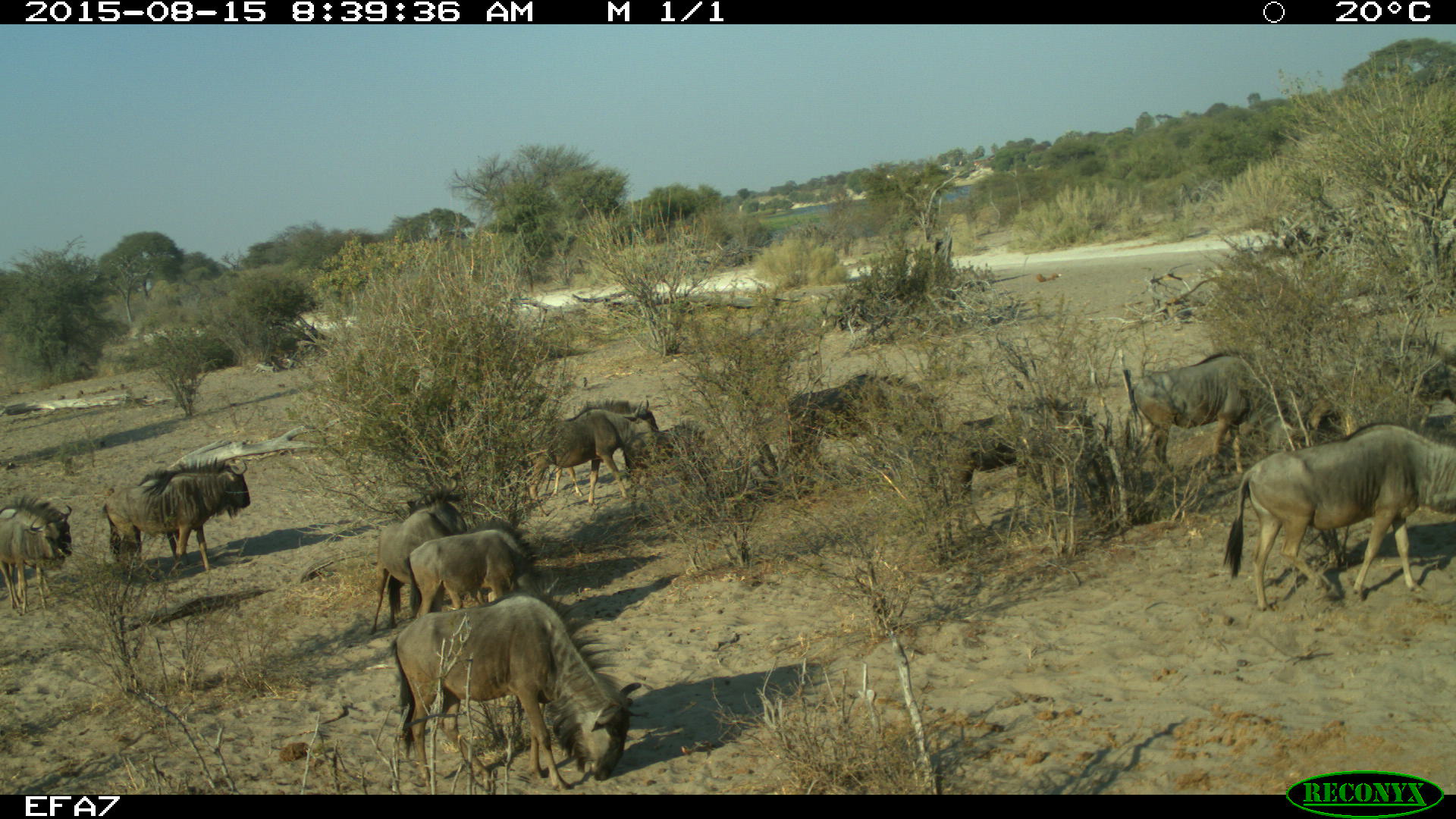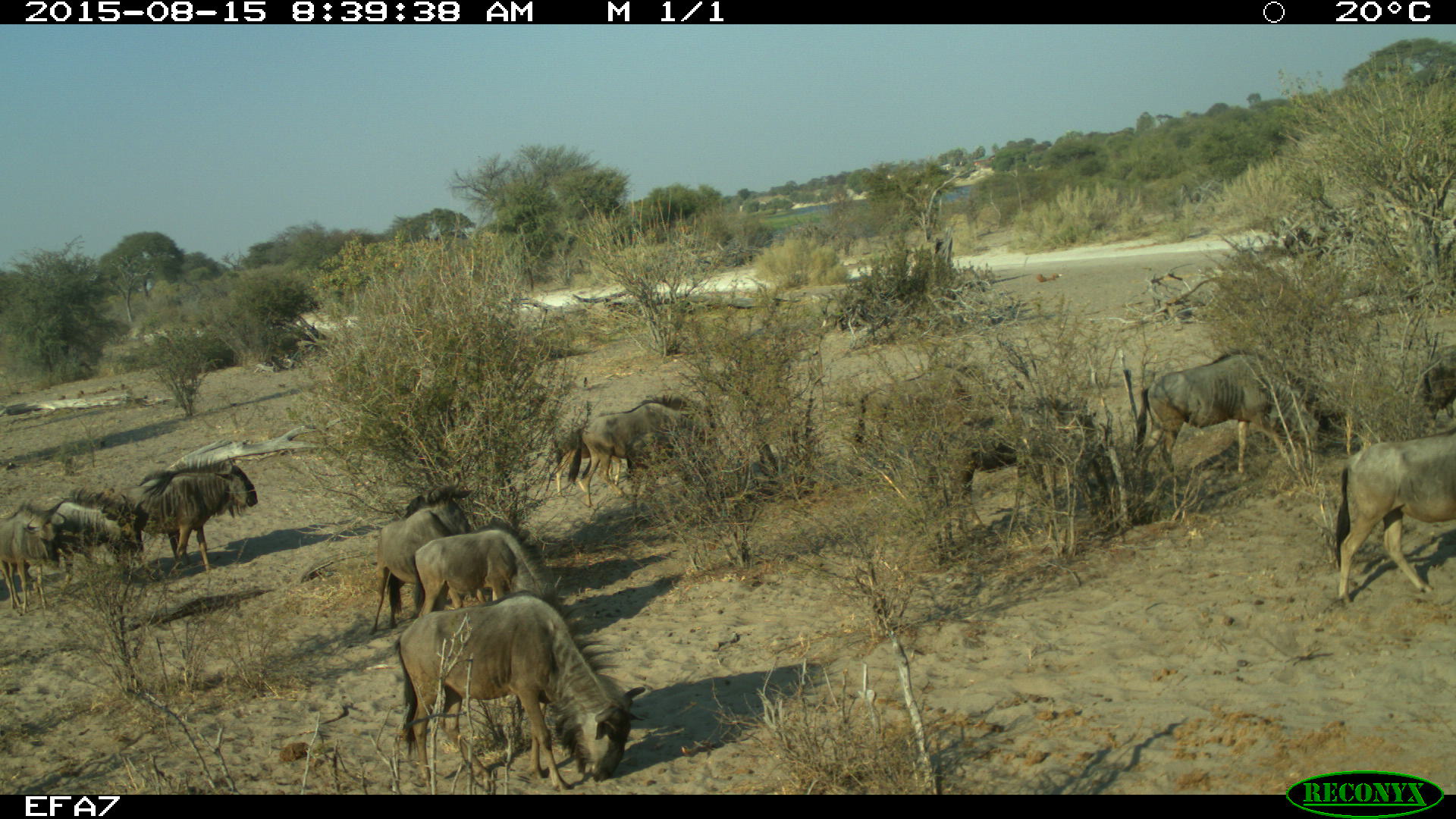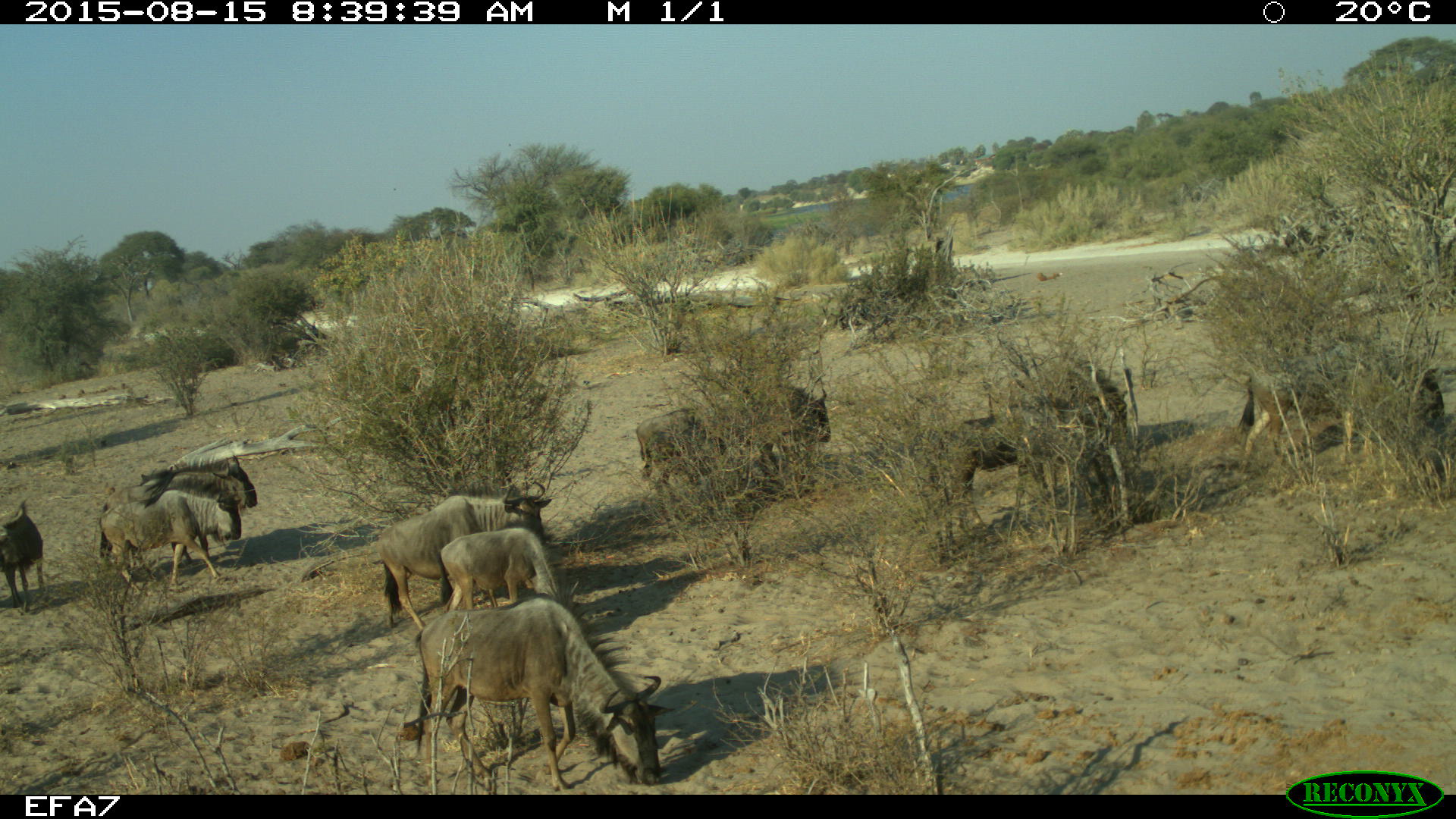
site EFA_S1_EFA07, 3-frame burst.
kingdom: Animalia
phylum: Chordata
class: Mammalia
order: Artiodactyla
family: Bovidae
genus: Connochaetes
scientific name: Connochaetes taurinus taurinus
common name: blue wildebeest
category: wildebeestblue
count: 11-50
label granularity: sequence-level